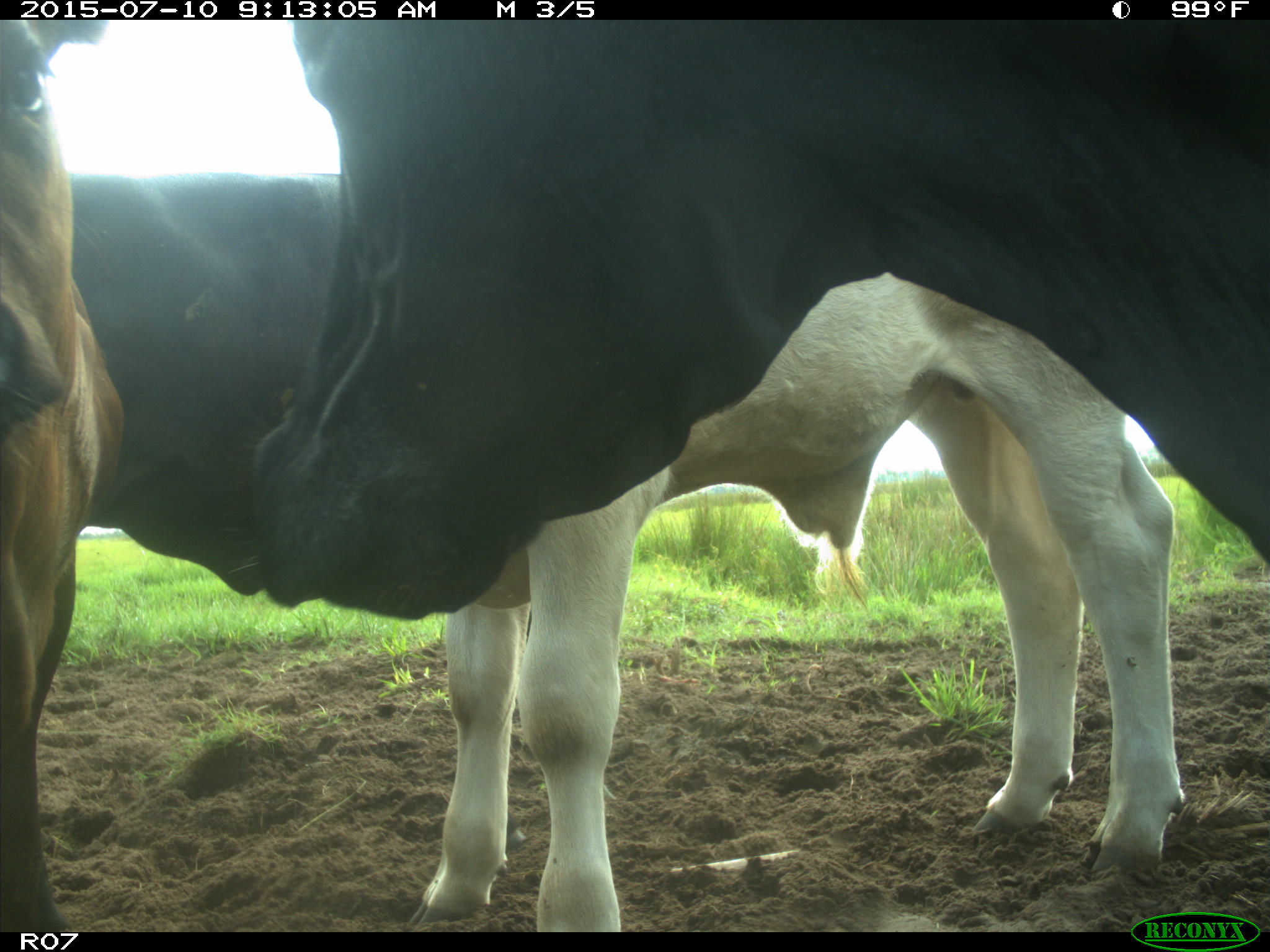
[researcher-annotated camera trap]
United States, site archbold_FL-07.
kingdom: Animalia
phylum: Chordata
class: Mammalia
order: Artiodactyla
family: Bovidae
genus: Bos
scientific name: Bos taurus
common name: domestic cow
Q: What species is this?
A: Bos taurus (domestic cow).